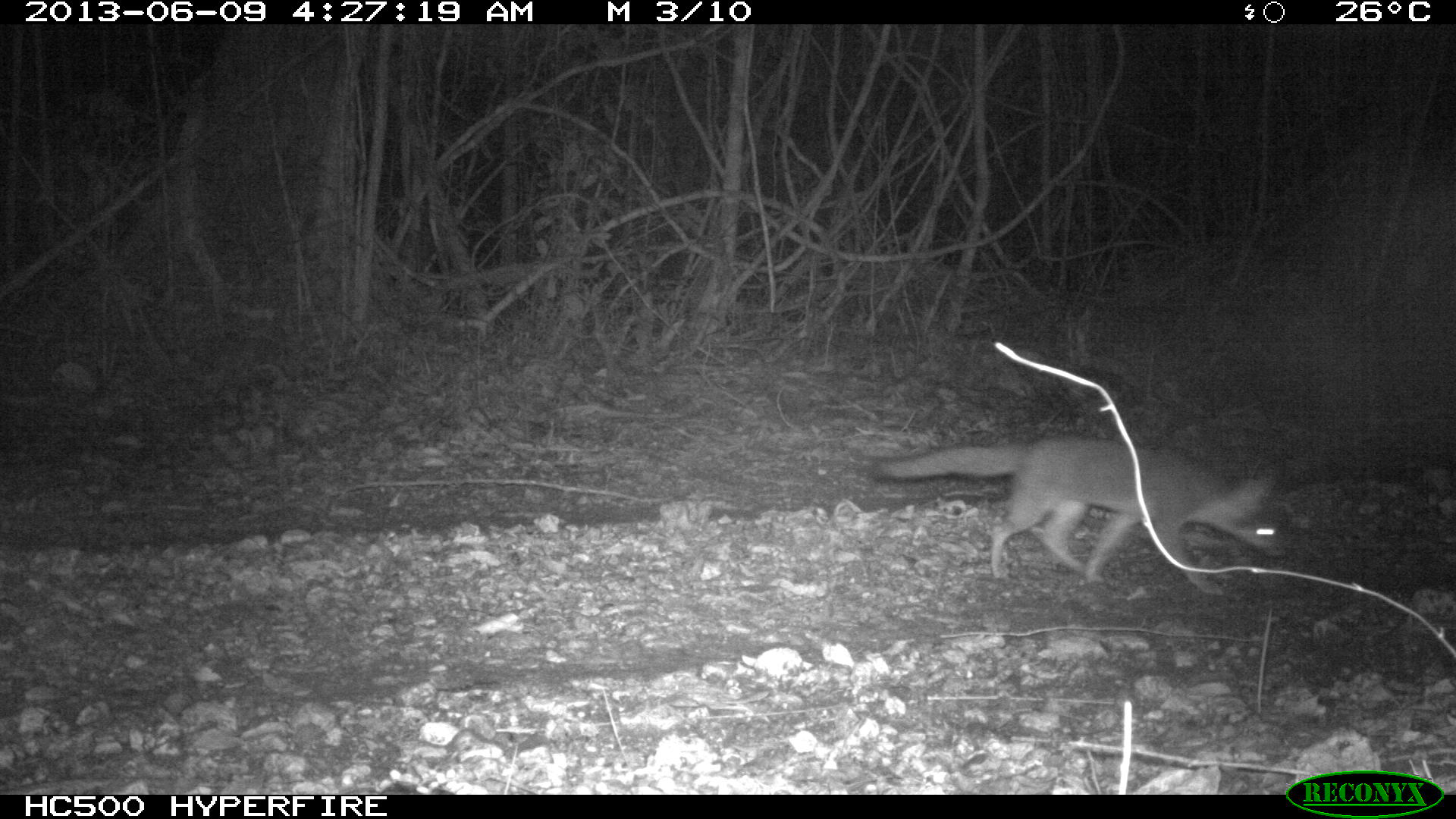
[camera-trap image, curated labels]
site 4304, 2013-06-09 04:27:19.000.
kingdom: Animalia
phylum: Chordata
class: Mammalia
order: Carnivora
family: Canidae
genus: Urocyon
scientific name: Urocyon cinereoargenteus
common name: gray fox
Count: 2.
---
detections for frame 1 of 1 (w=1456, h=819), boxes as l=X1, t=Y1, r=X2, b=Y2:
urocyon cinereoargenteus: l=866, t=435, r=1286, b=596